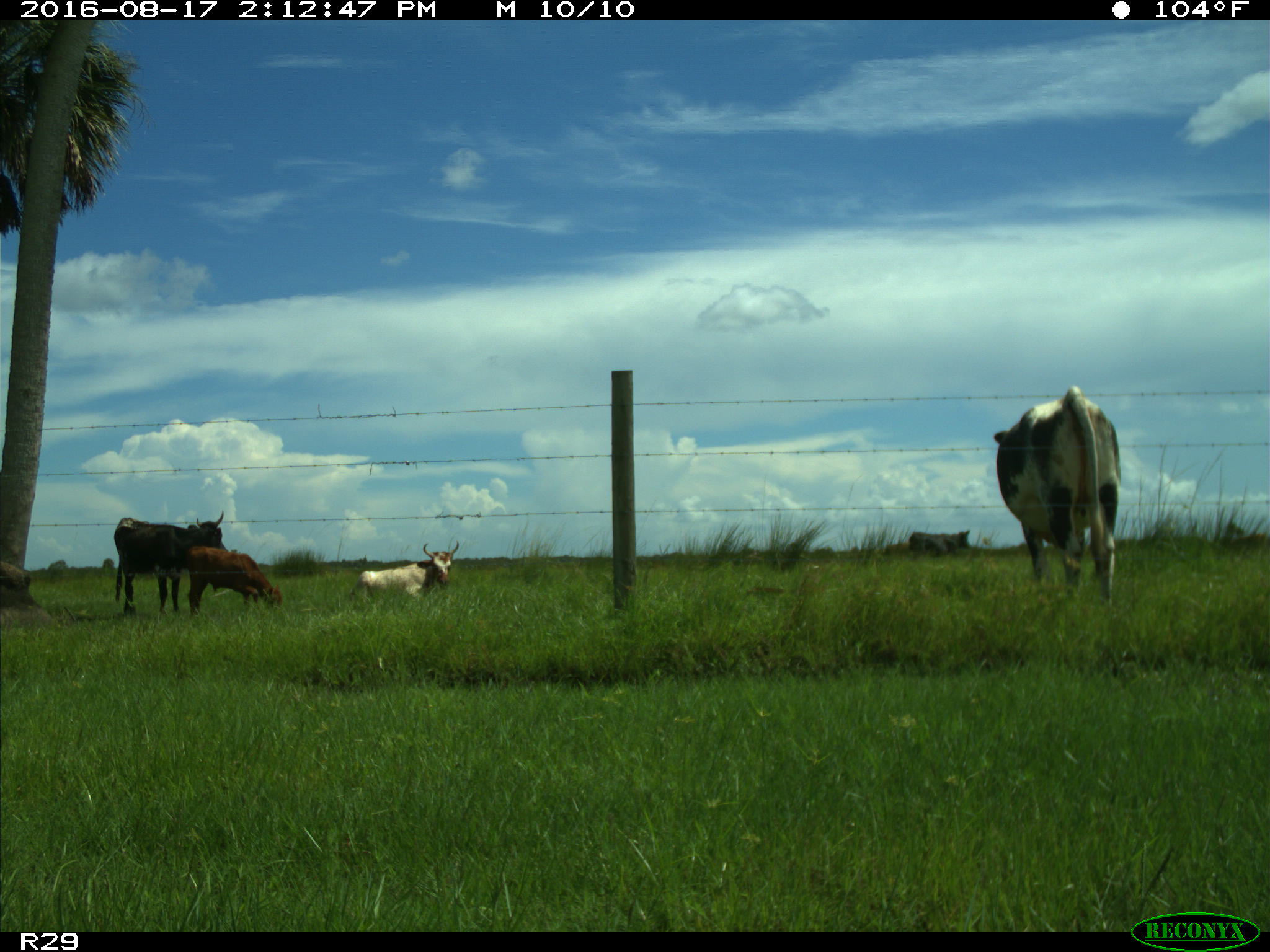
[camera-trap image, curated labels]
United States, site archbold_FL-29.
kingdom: Animalia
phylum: Chordata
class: Mammalia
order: Artiodactyla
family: Bovidae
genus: Bos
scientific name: Bos taurus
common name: domestic cow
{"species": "Bos taurus (domestic cow)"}